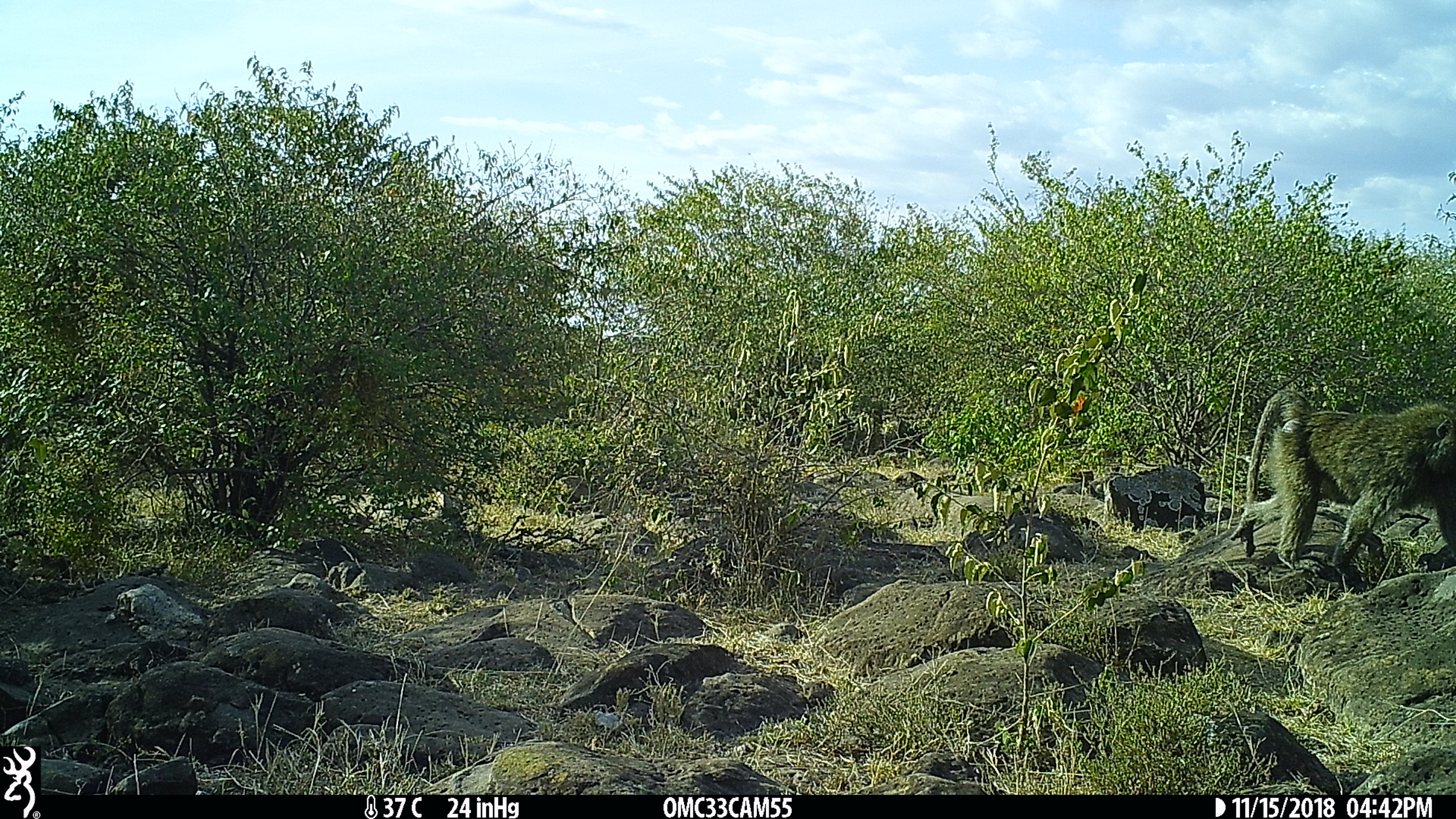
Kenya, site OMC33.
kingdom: Animalia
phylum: Chordata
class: Mammalia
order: Primates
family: Cercopithecidae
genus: Papio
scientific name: Papio anubis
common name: olive baboon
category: baboon